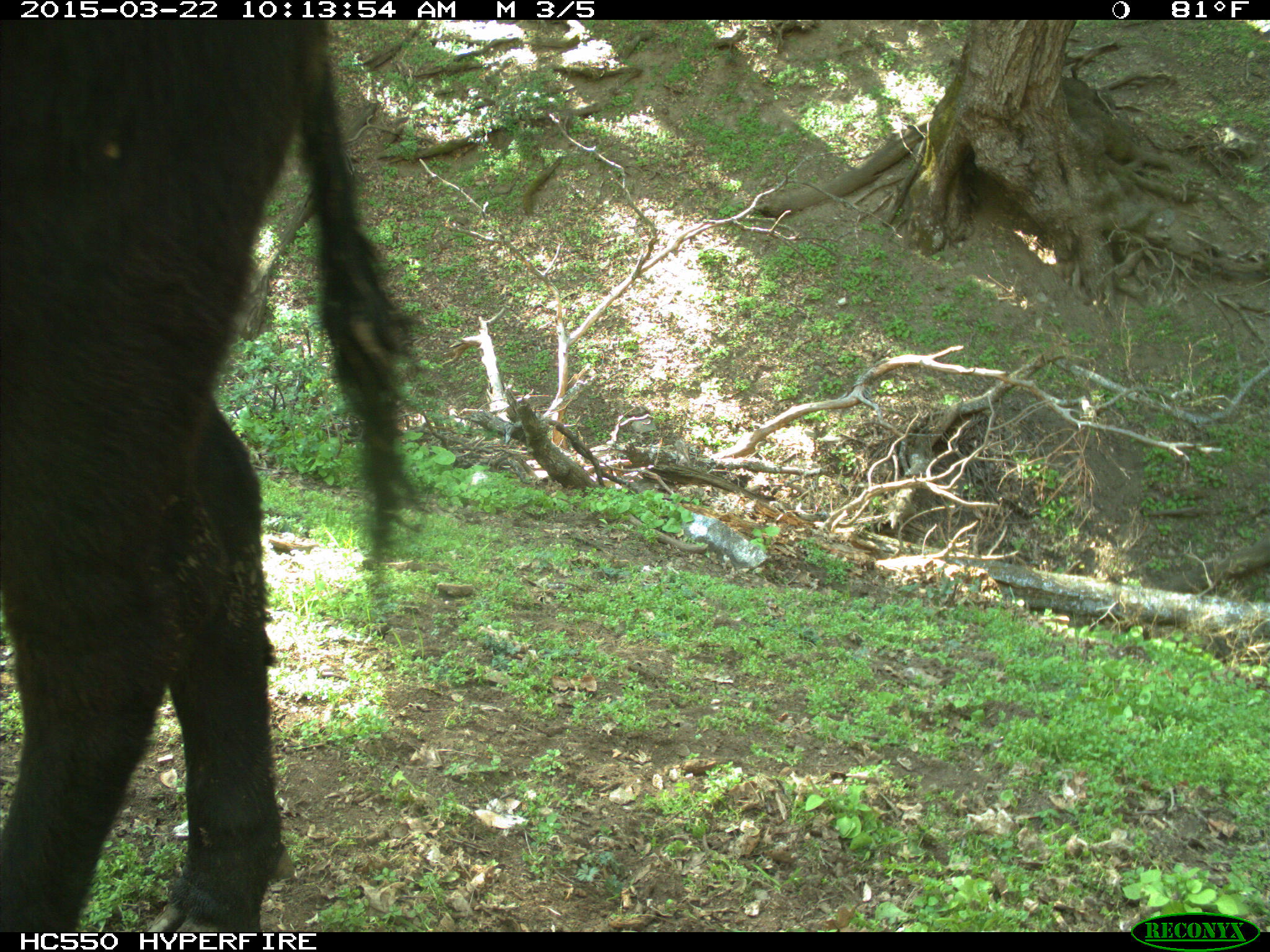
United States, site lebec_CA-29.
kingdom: Animalia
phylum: Chordata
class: Mammalia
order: Artiodactyla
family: Bovidae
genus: Bos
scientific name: Bos taurus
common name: domestic cow